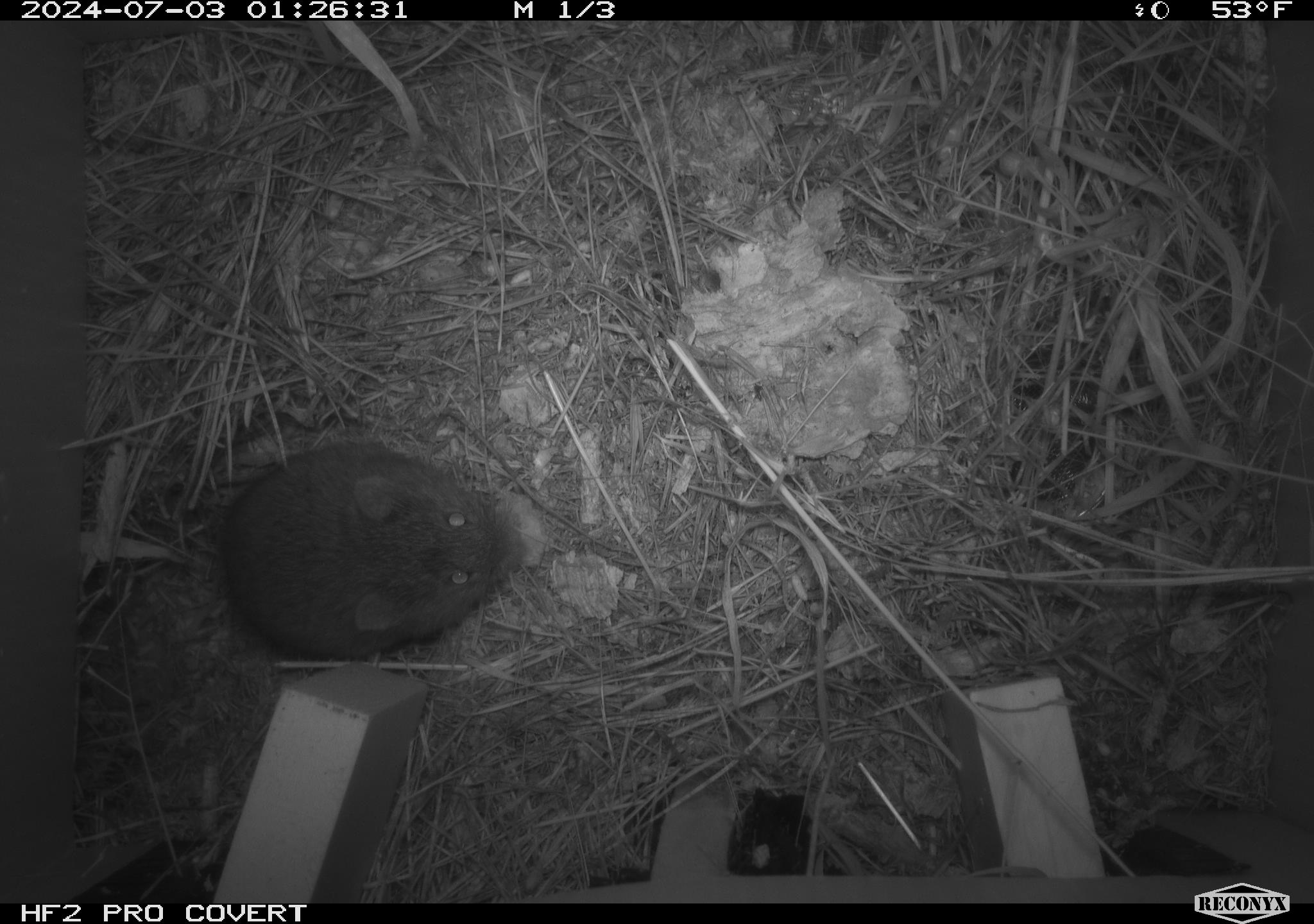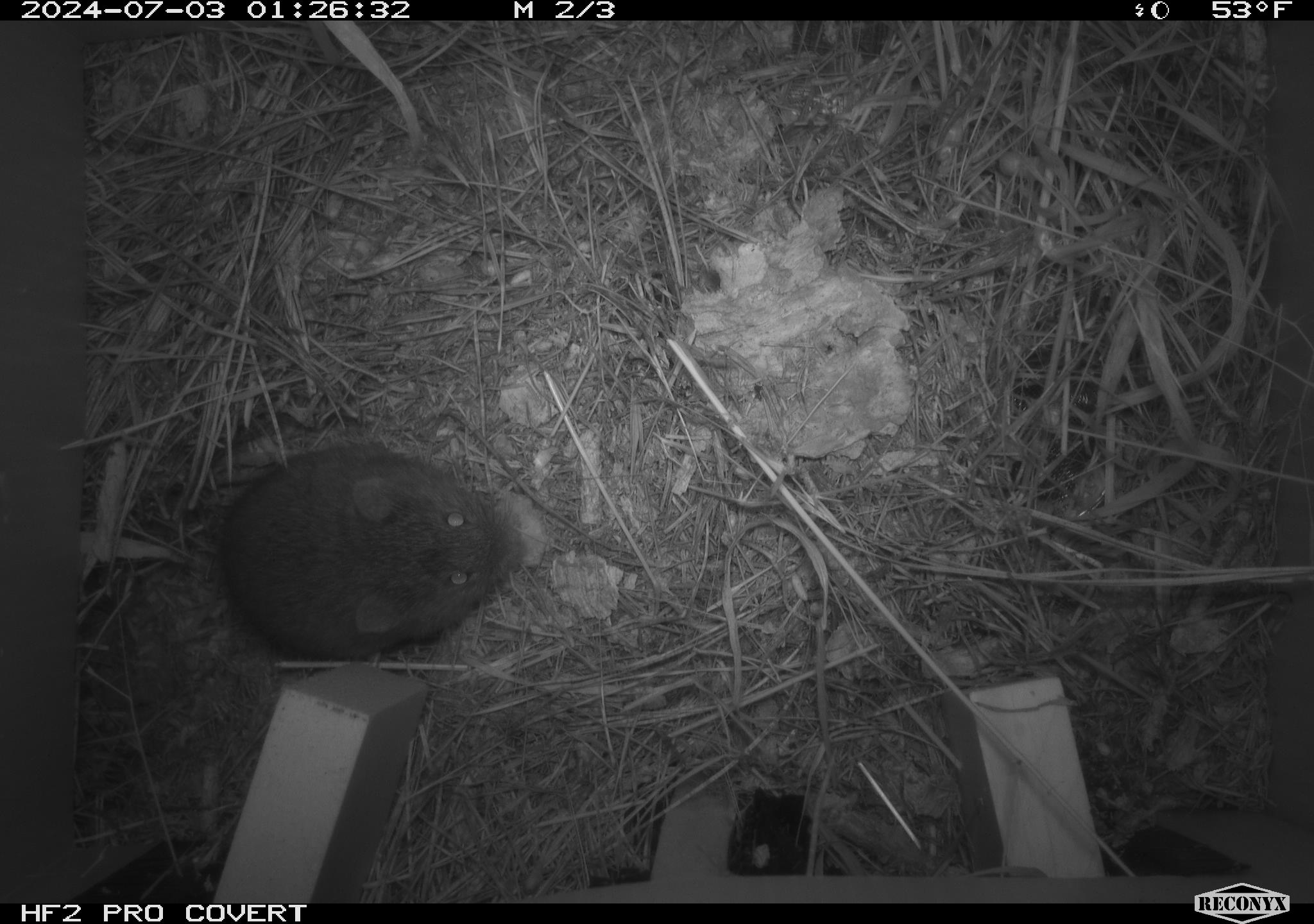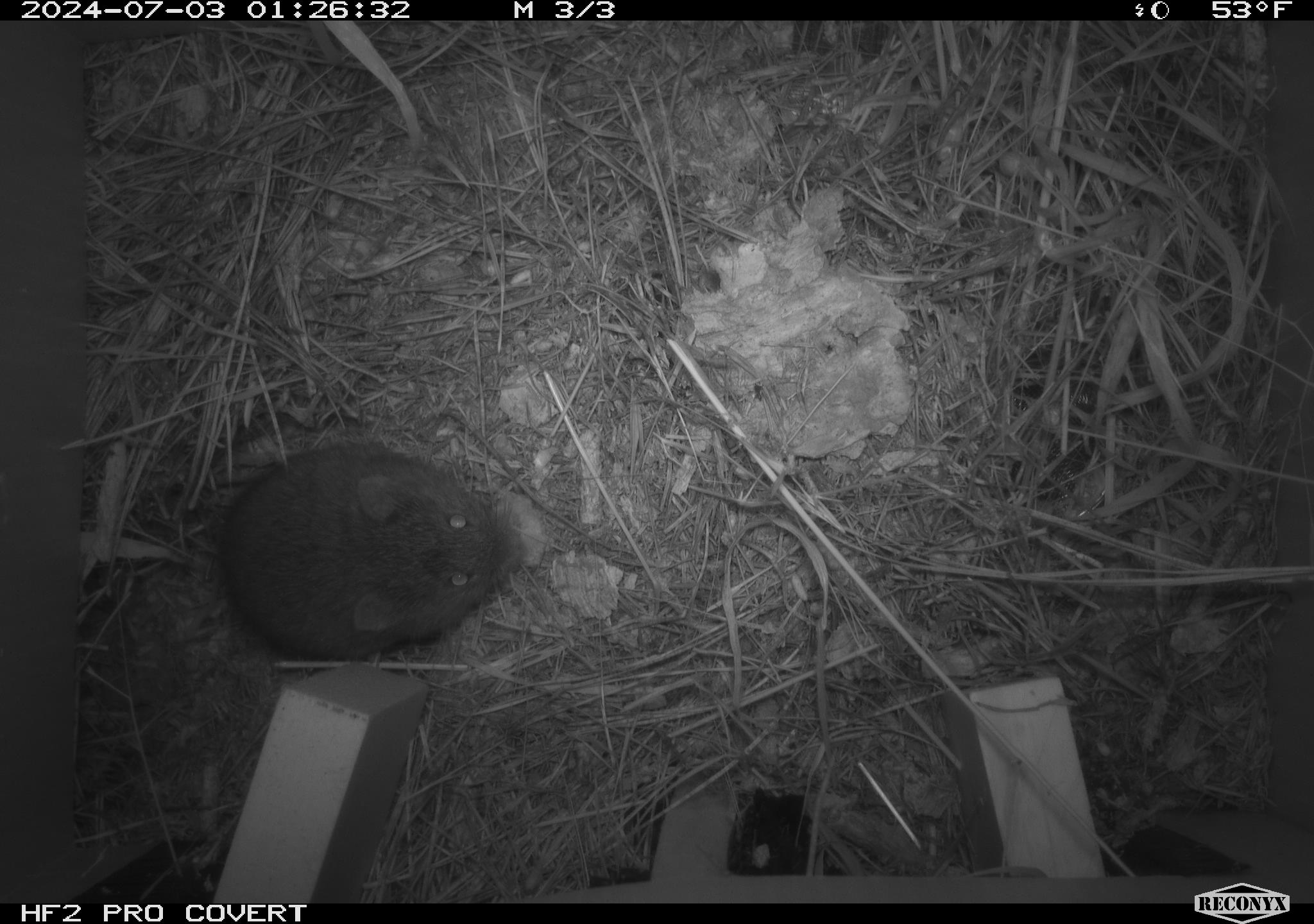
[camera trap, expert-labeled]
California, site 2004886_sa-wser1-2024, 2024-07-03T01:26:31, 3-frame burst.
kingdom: Animalia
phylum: Chordata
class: Mammalia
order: Rodentia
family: Cricetidae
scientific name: Arvicolinae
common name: voles, lemmings, and muskrats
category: arvicolinae subfamily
Arvicolinae subfamily (voles, lemmings, and muskrats) (Arvicolinae).